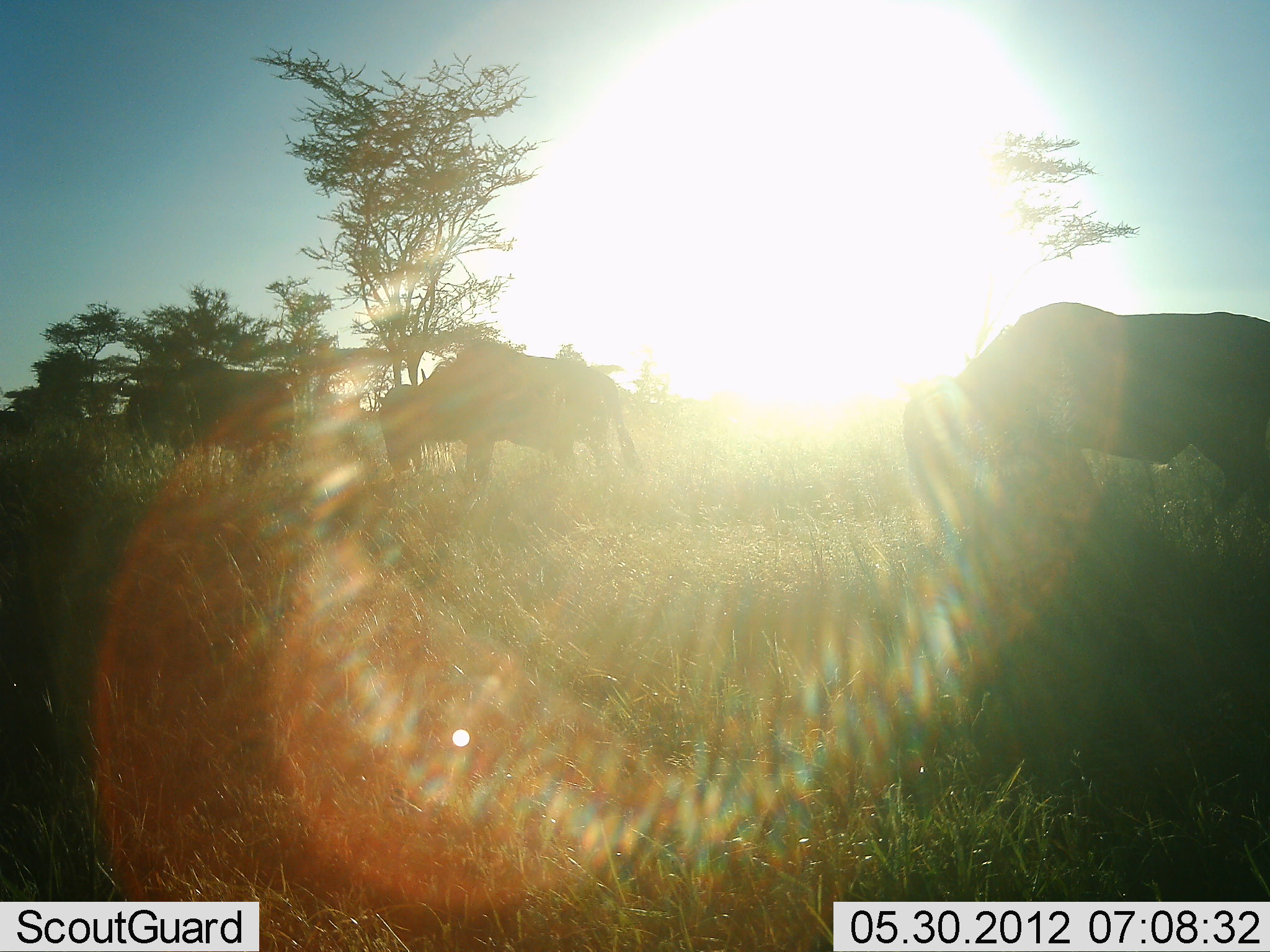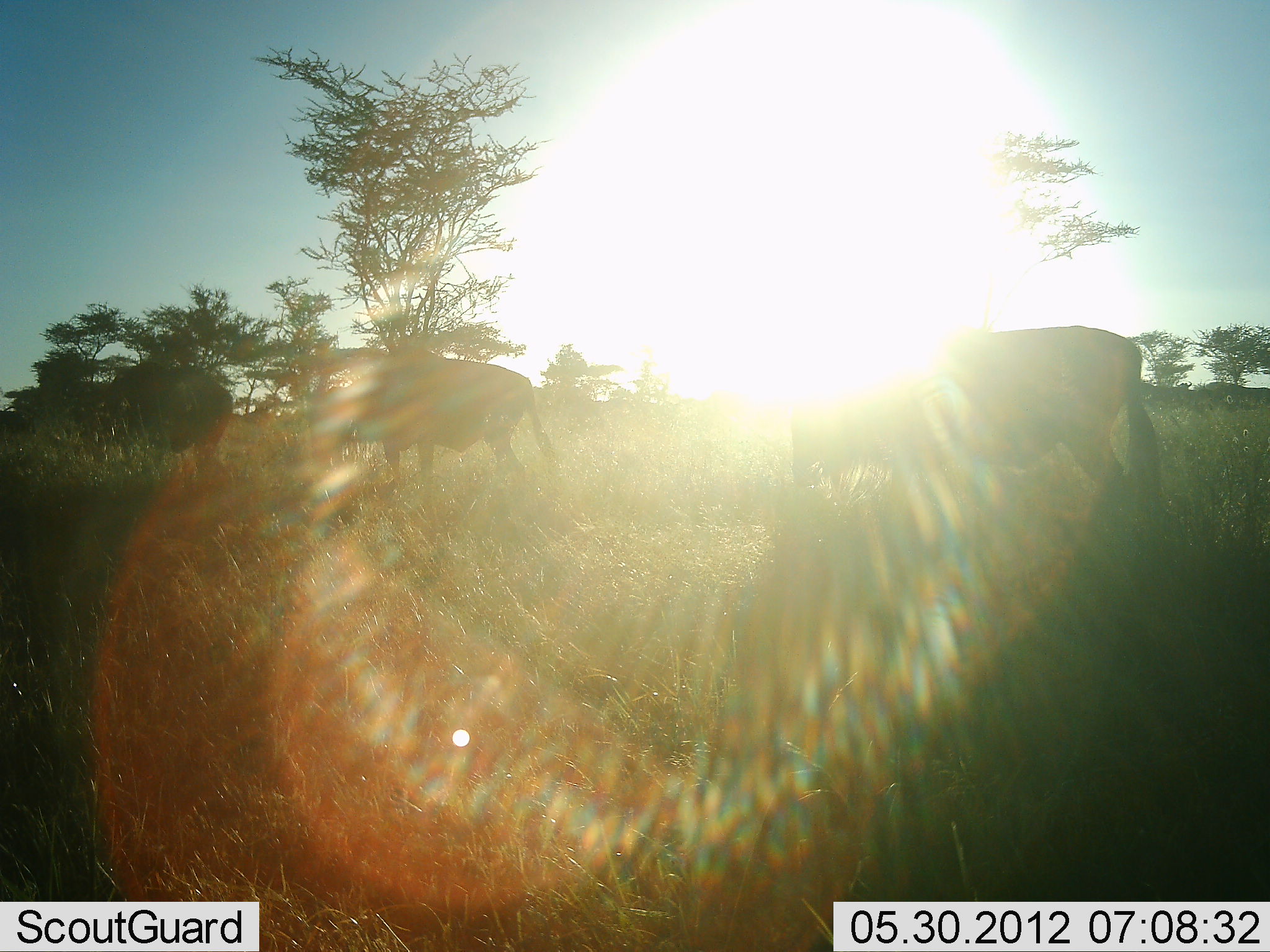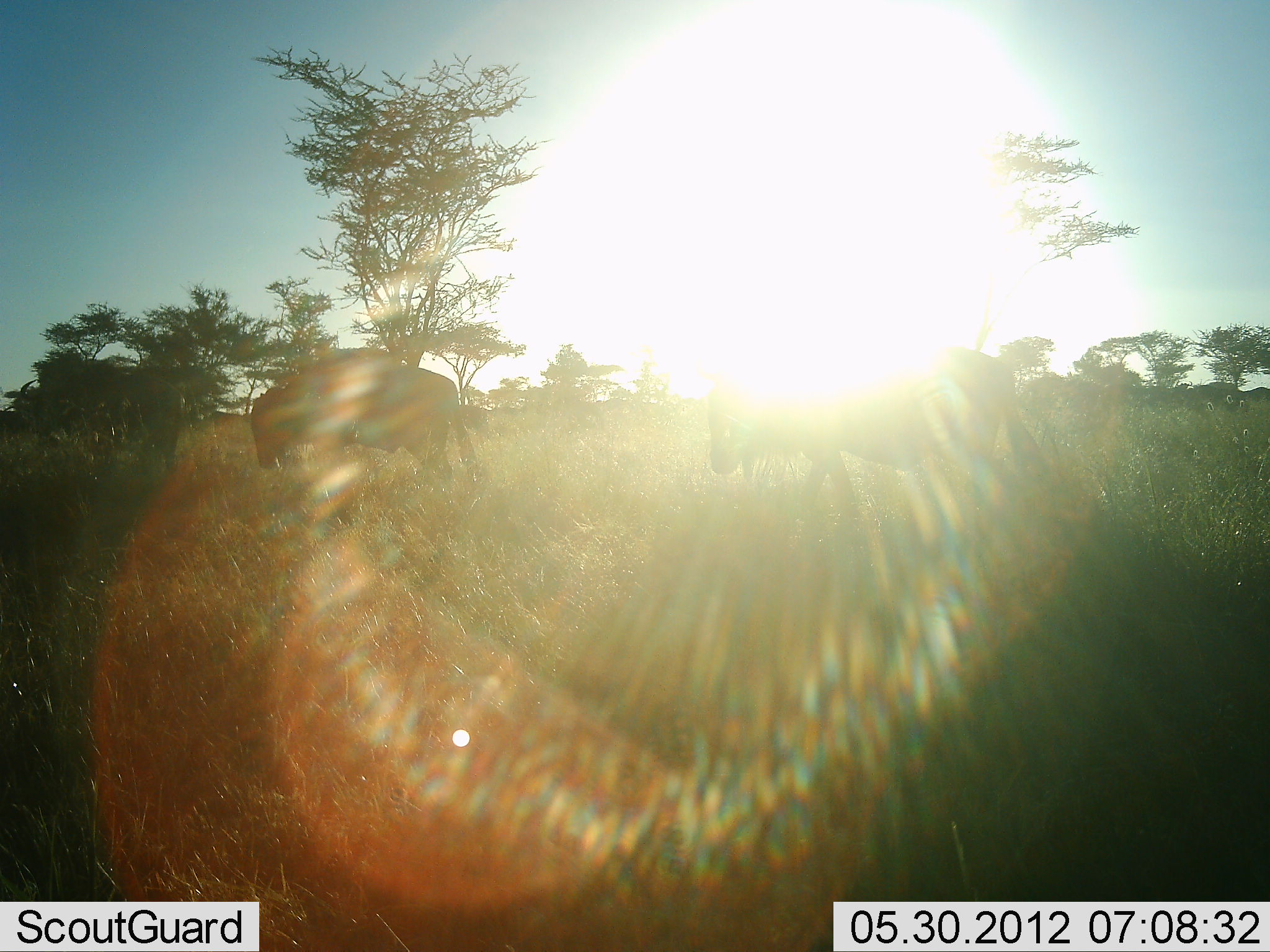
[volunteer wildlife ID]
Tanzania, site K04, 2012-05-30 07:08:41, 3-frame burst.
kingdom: Animalia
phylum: Chordata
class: Mammalia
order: Artiodactyla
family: Bovidae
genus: Connochaetes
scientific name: Connochaetes taurinus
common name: blue wildebeest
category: wildebeest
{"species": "wildebeest (blue wildebeest) (Connochaetes taurinus)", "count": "3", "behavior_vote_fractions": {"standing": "10%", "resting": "0%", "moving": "100%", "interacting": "0%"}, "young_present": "0%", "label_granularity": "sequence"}